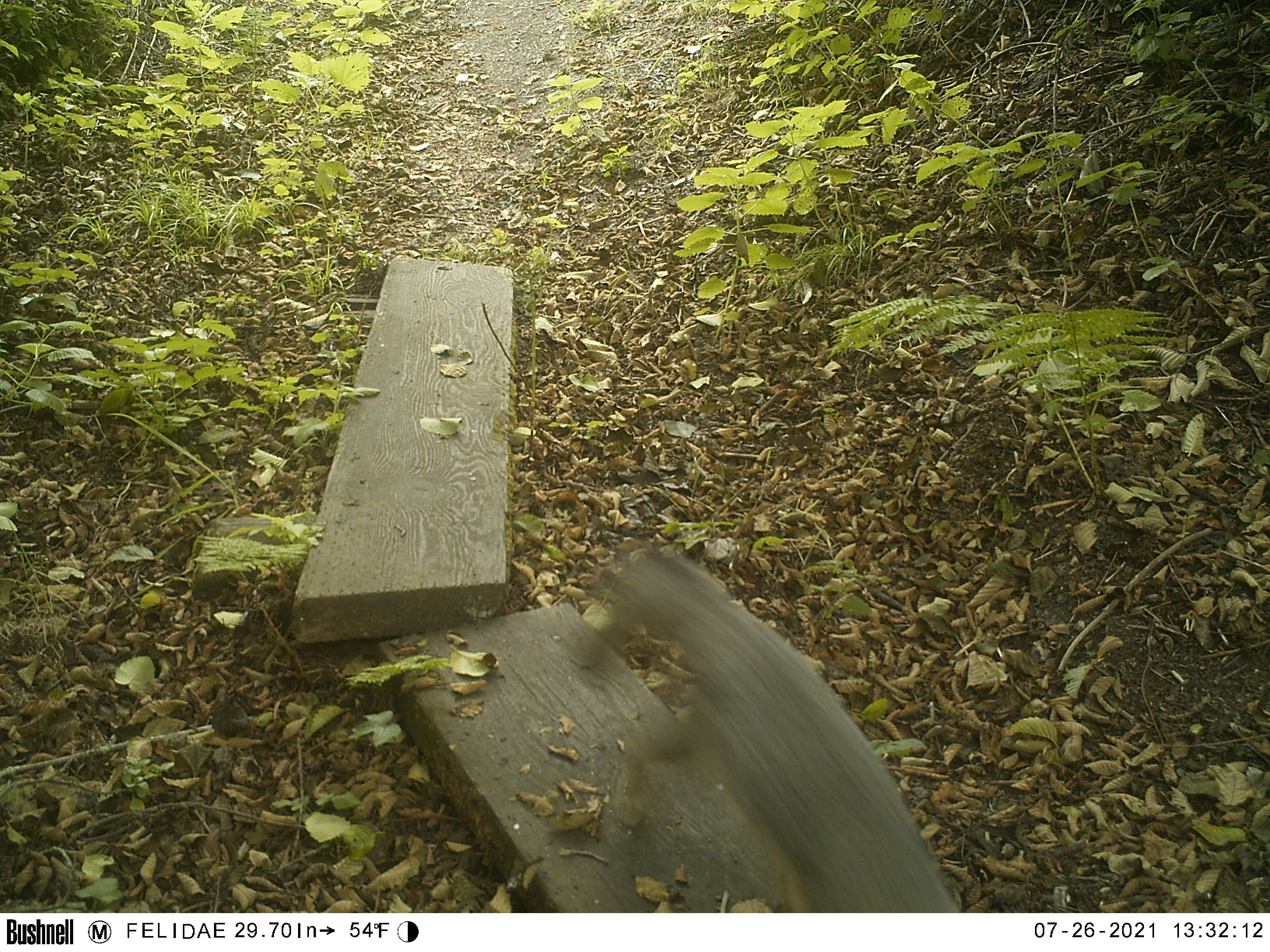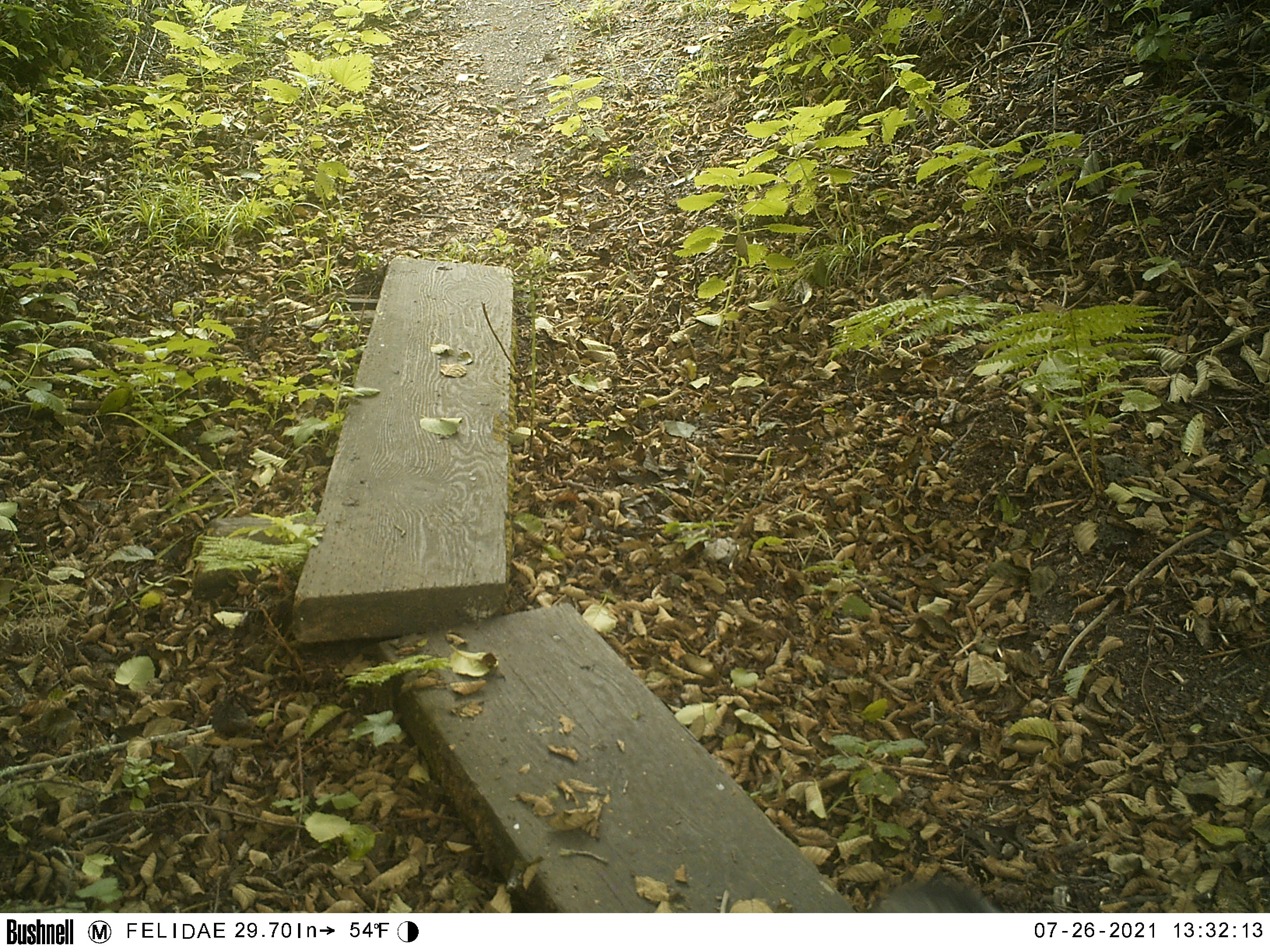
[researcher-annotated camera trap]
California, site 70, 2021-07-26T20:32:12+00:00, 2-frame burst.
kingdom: Animalia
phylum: Chordata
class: Mammalia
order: Carnivora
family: Canidae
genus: Urocyon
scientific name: Urocyon cinereoargenteus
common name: gray fox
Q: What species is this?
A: Gray fox (Urocyon cinereoargenteus).